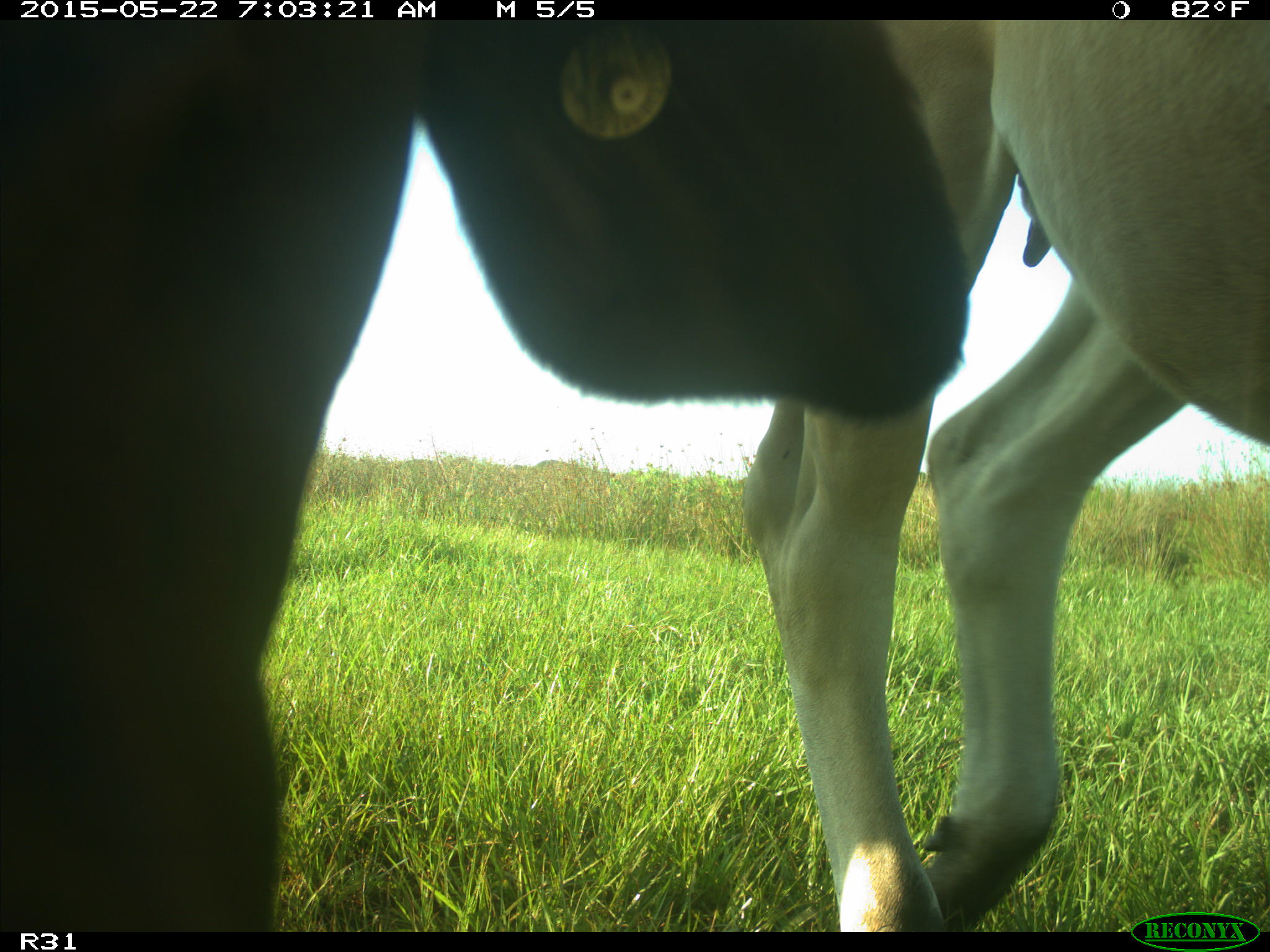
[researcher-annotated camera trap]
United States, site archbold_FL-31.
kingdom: Animalia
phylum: Chordata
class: Mammalia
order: Artiodactyla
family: Bovidae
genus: Bos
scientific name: Bos taurus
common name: domestic cow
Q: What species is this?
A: Bos taurus (domestic cow).